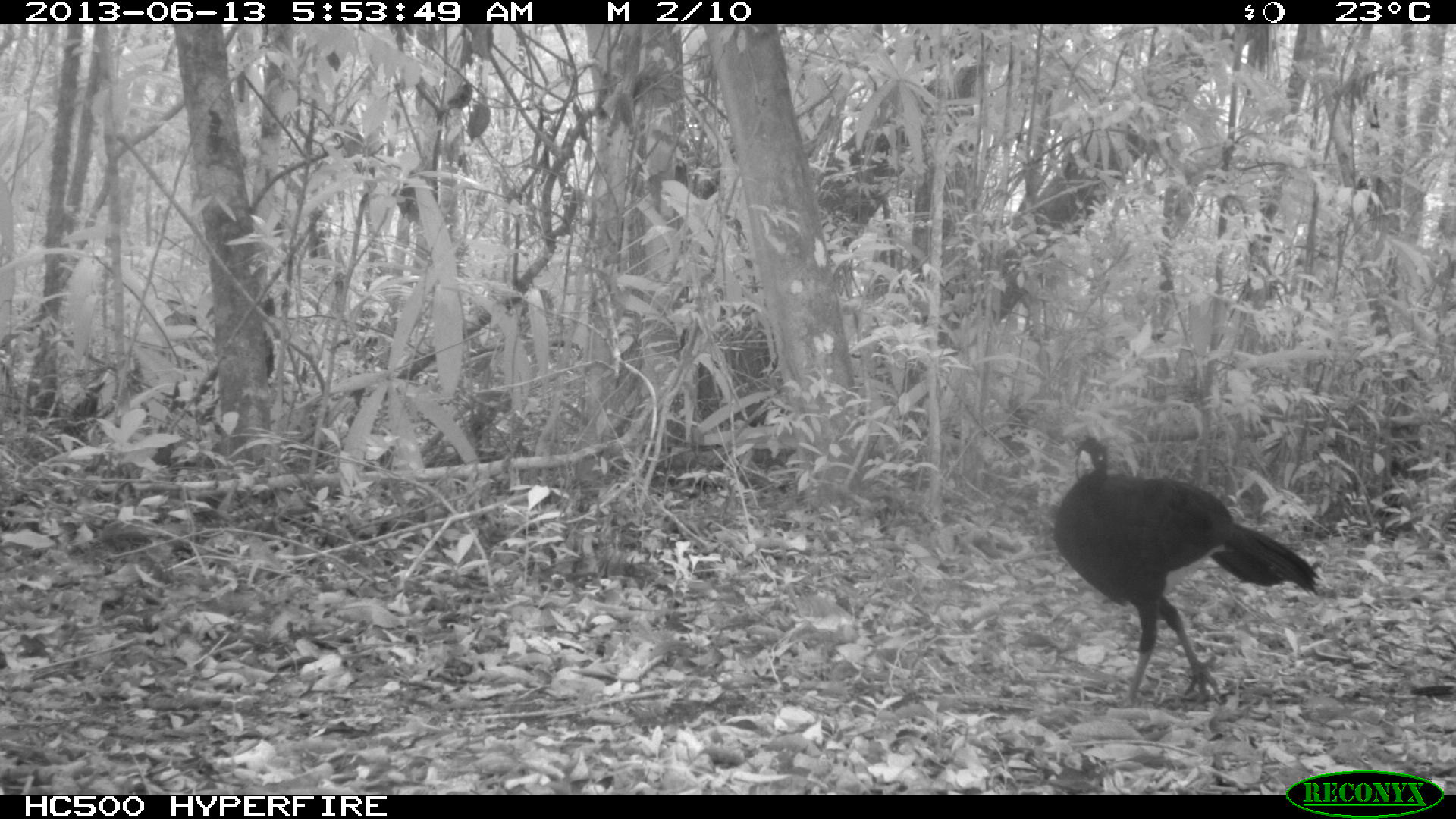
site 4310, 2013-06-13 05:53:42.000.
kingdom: Animalia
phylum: Chordata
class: Aves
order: Galliformes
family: Cracidae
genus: Crax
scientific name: Crax rubra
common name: great curassow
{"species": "Crax rubra (great curassow)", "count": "1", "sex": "male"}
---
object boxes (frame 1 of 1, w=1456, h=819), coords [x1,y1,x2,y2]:
crax rubra: [1048,434,1321,709]